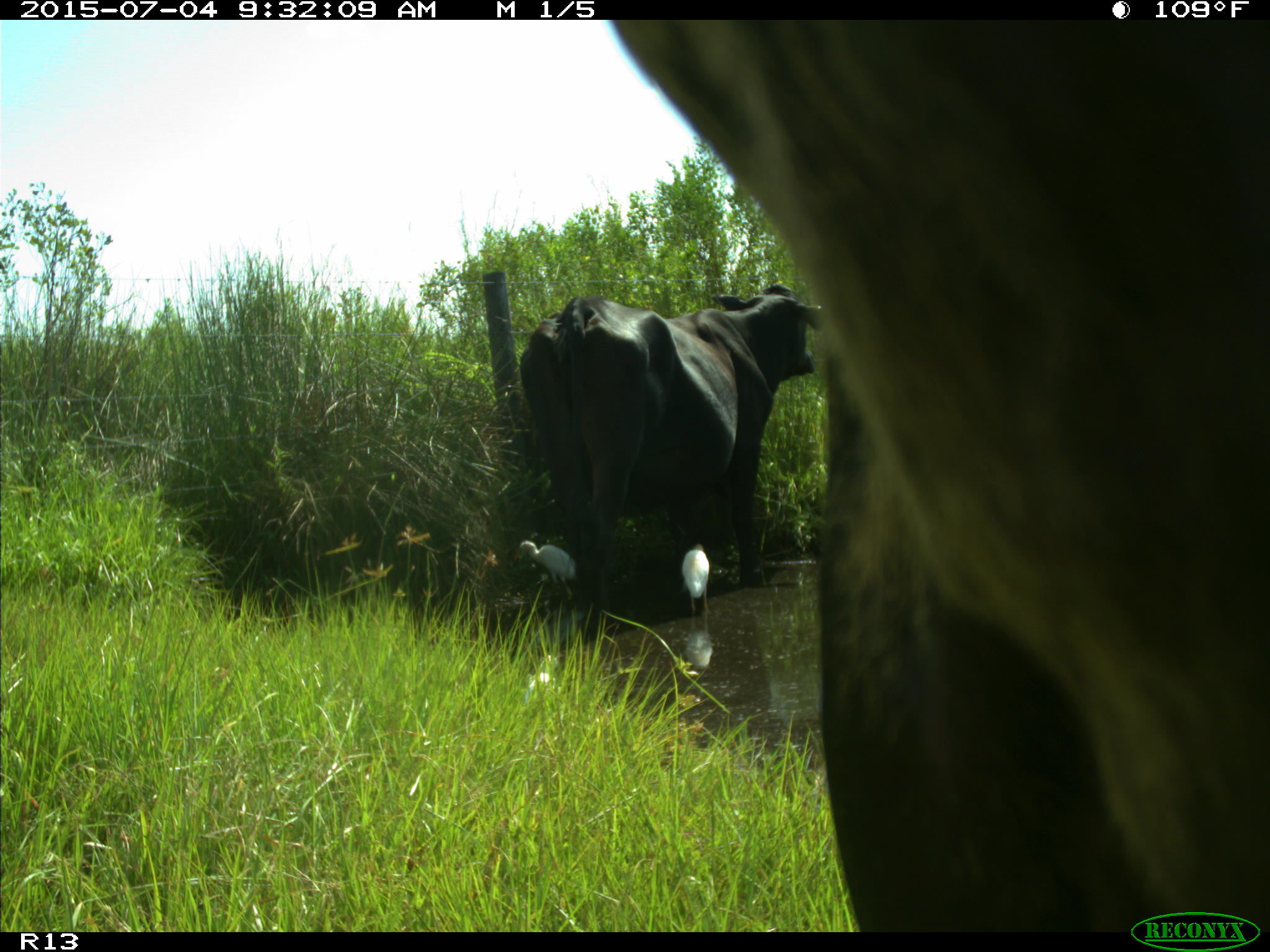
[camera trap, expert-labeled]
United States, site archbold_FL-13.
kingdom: Animalia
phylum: Chordata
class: Mammalia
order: Artiodactyla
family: Bovidae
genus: Bos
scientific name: Bos taurus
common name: domestic cow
Bos taurus (domestic cow).